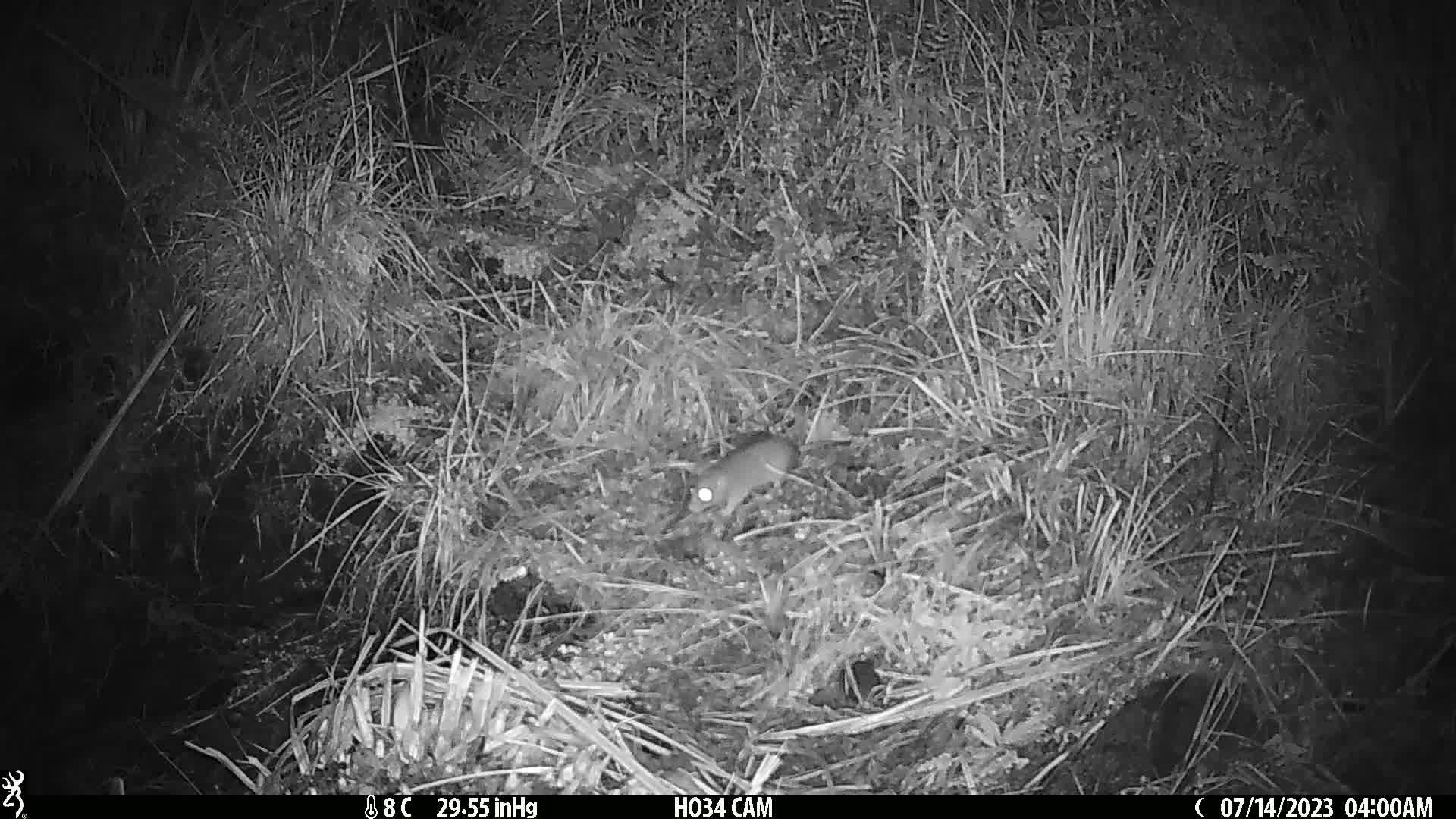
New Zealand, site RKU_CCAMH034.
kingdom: Animalia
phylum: Chordata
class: Mammalia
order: Rodentia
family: Muridae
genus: Rattus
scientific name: Rattus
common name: rat